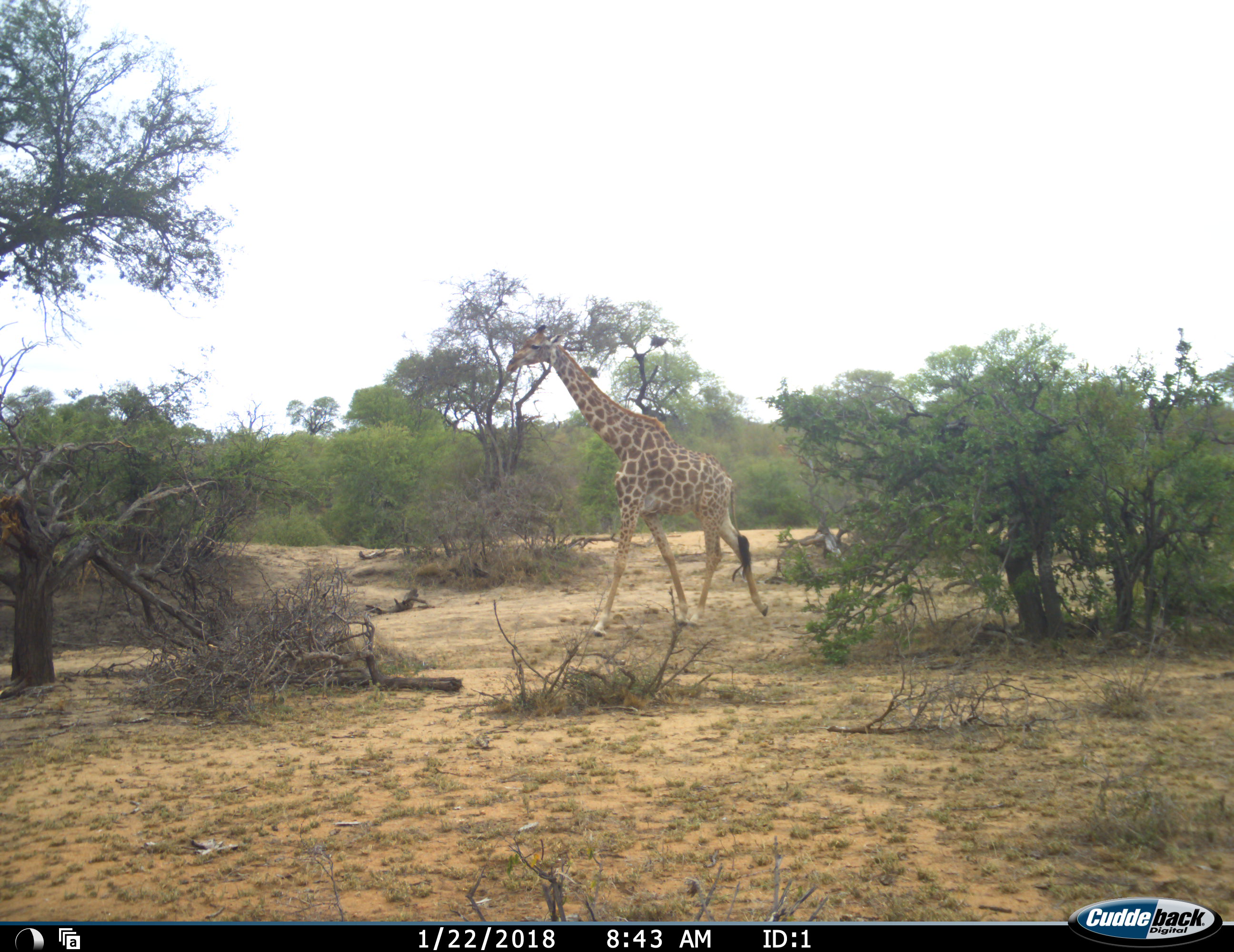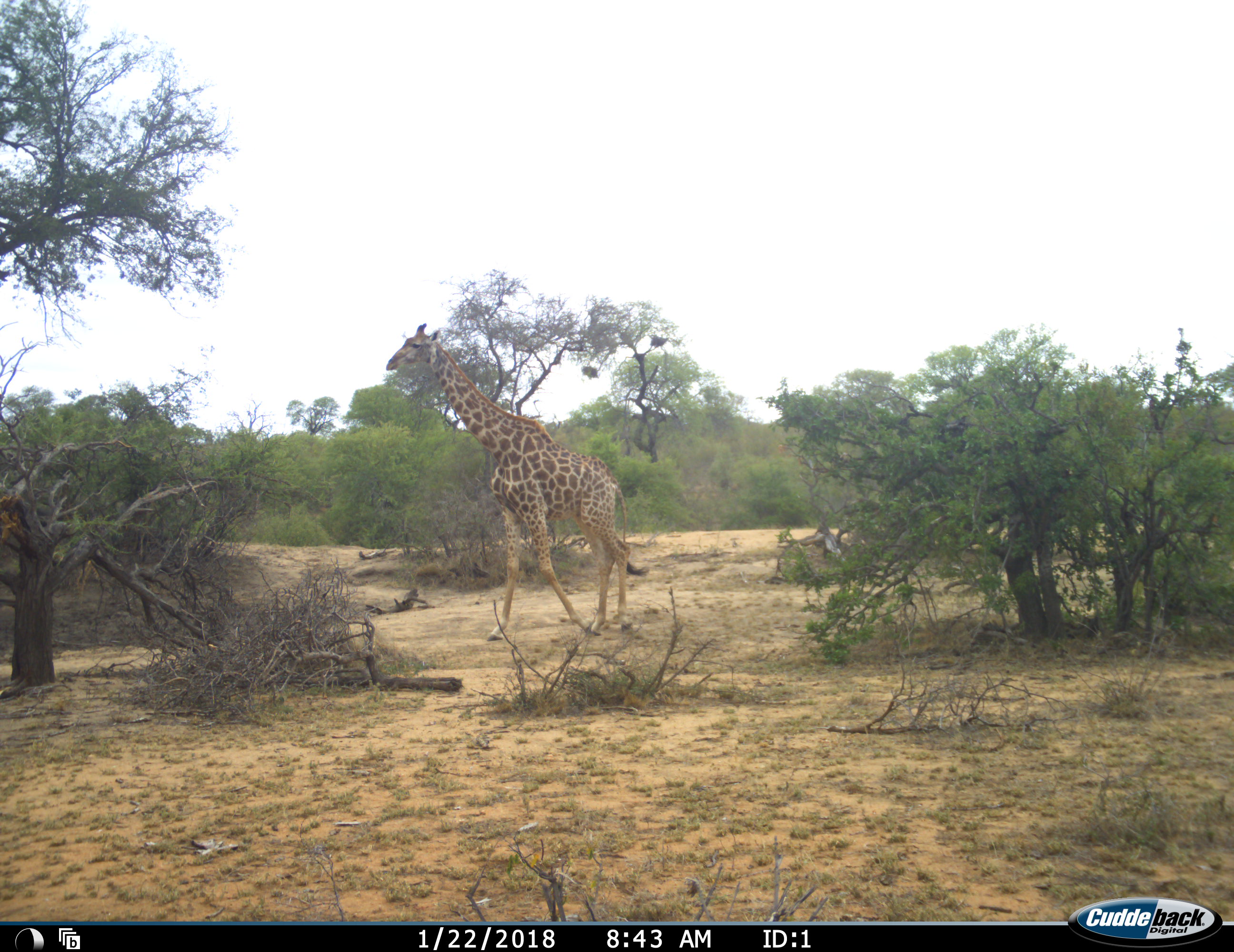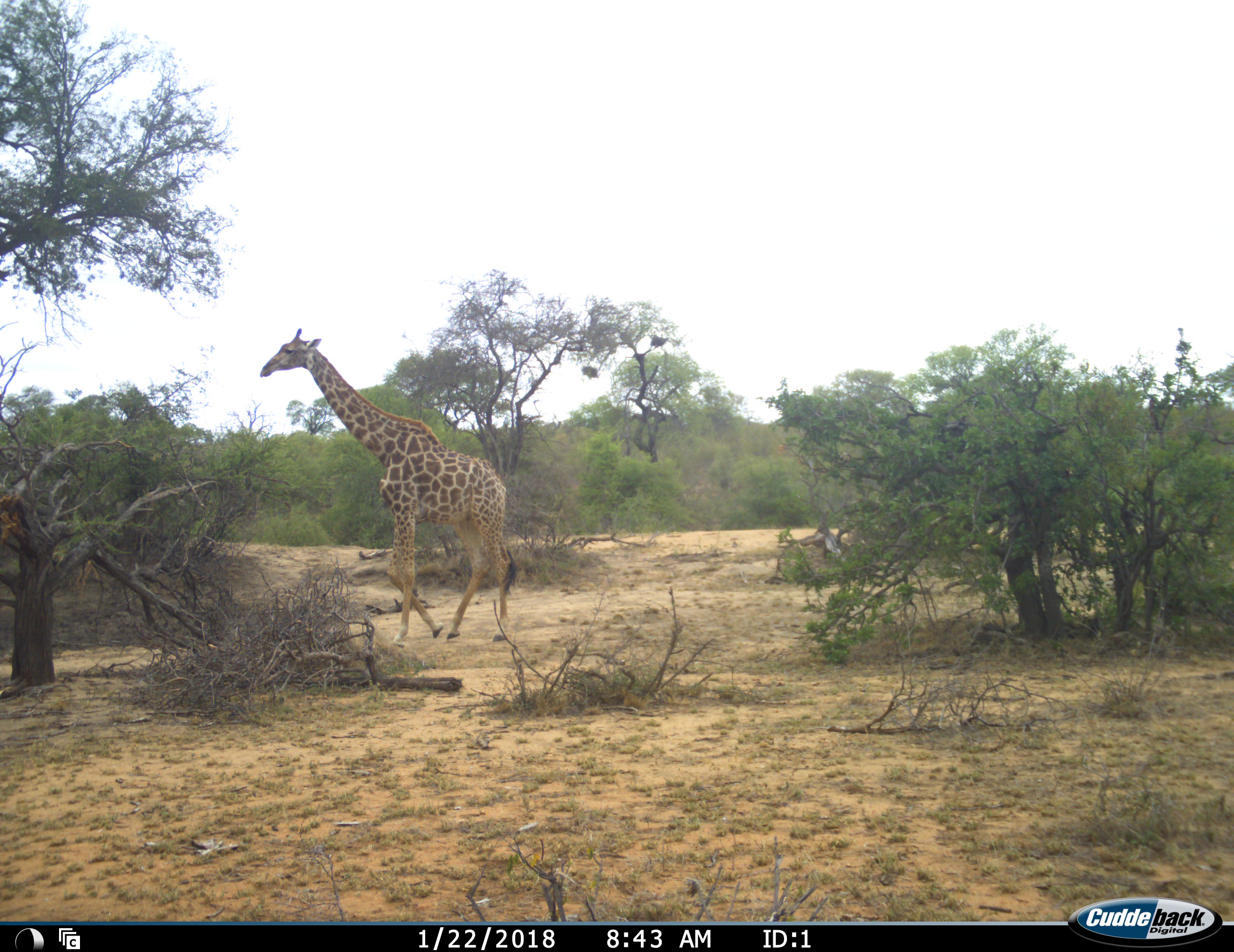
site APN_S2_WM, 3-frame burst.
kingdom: Animalia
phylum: Chordata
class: Mammalia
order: Artiodactyla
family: Giraffidae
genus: Giraffa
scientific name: Giraffa camelopardalis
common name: giraffe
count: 1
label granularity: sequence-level